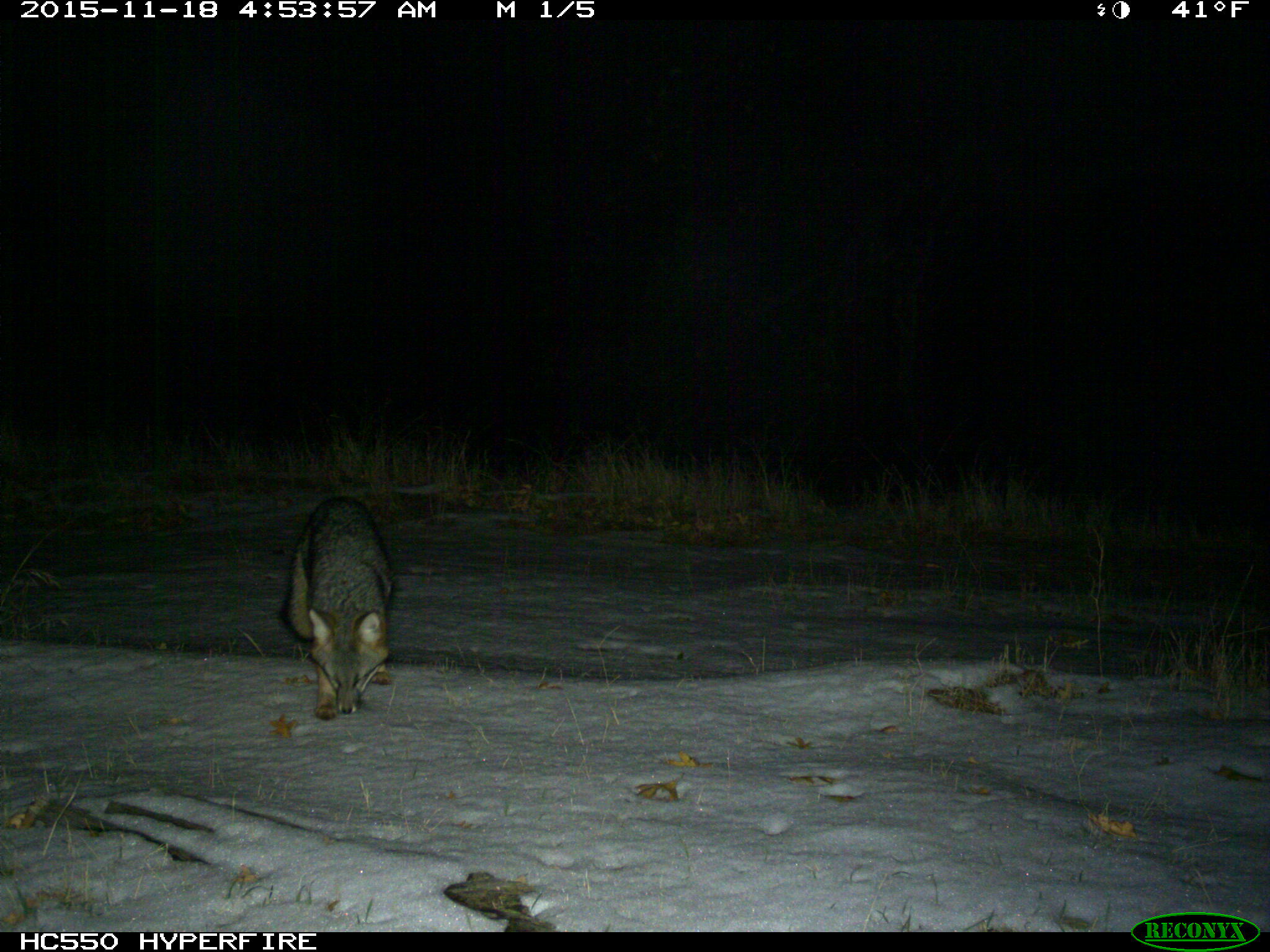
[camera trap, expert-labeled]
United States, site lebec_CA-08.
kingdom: Animalia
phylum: Chordata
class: Mammalia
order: Carnivora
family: Canidae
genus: Urocyon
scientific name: Urocyon cinereoargenteus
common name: gray fox